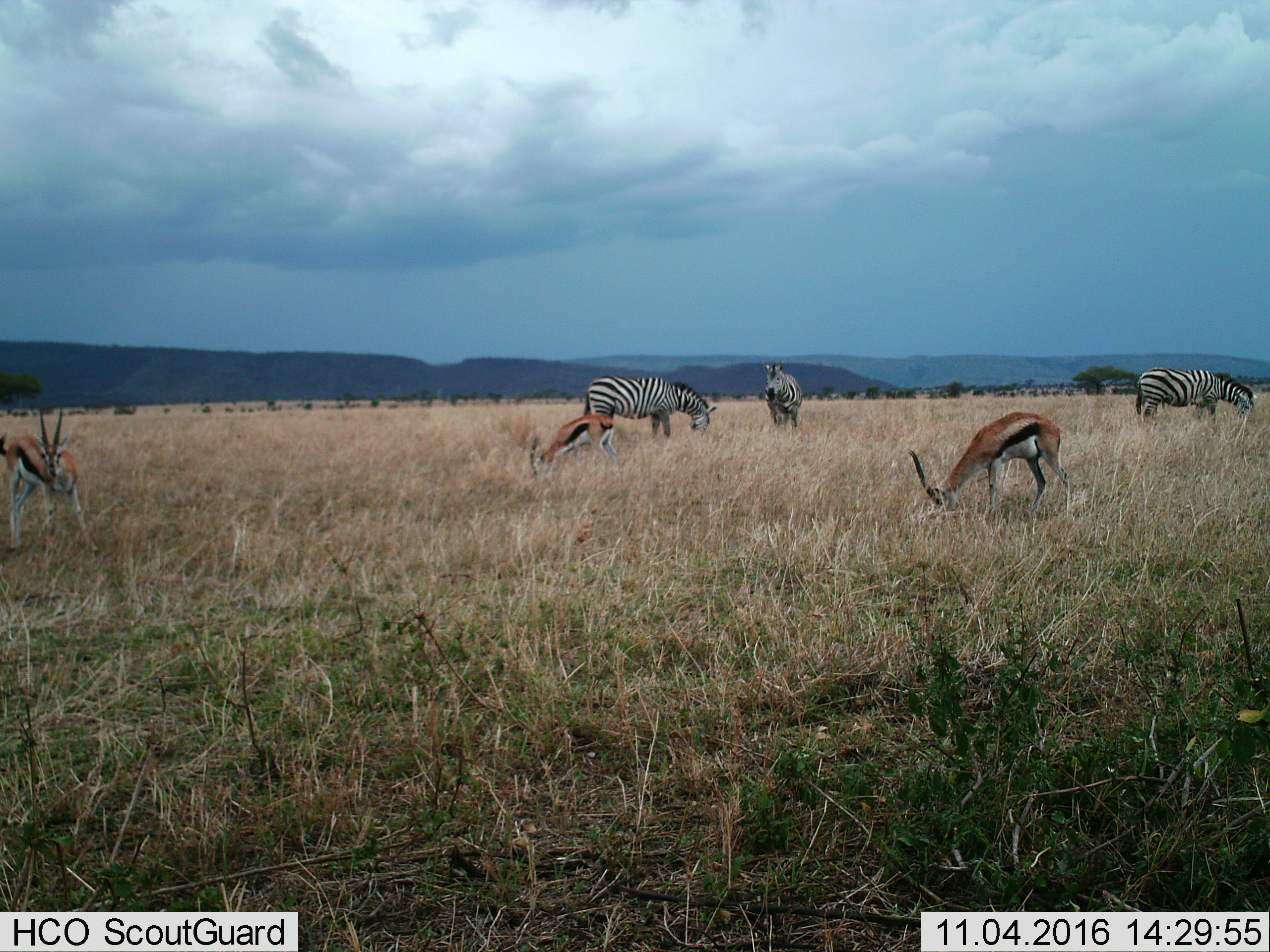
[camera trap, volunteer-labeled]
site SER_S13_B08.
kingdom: Animalia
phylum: Chordata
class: Mammalia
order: Artiodactyla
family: Bovidae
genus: Eudorcas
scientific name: Eudorcas thomsonii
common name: thomson's gazelle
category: gazellethomsons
Gazellethomsons (thomson's gazelle) (Eudorcas thomsonii), count 3. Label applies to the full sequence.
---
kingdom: Animalia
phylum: Chordata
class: Mammalia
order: Perissodactyla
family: Equidae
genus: Equus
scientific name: Equus quagga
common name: plains zebra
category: zebraplains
Zebraplains (plains zebra) (Equus quagga), count 3. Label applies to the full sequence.